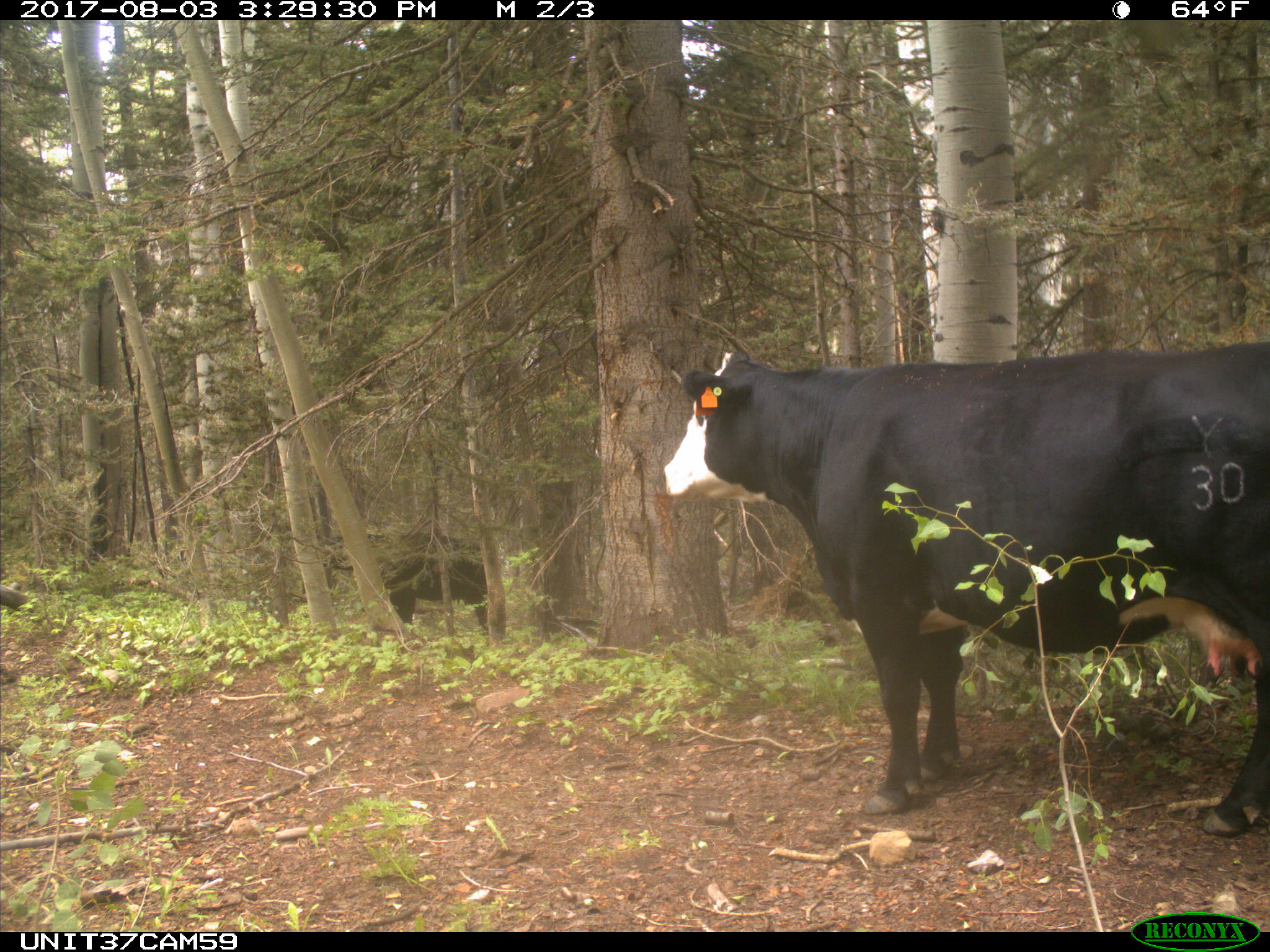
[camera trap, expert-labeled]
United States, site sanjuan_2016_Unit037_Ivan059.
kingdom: Animalia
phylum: Chordata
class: Mammalia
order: Artiodactyla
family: Bovidae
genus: Bos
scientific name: Bos taurus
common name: domestic cow